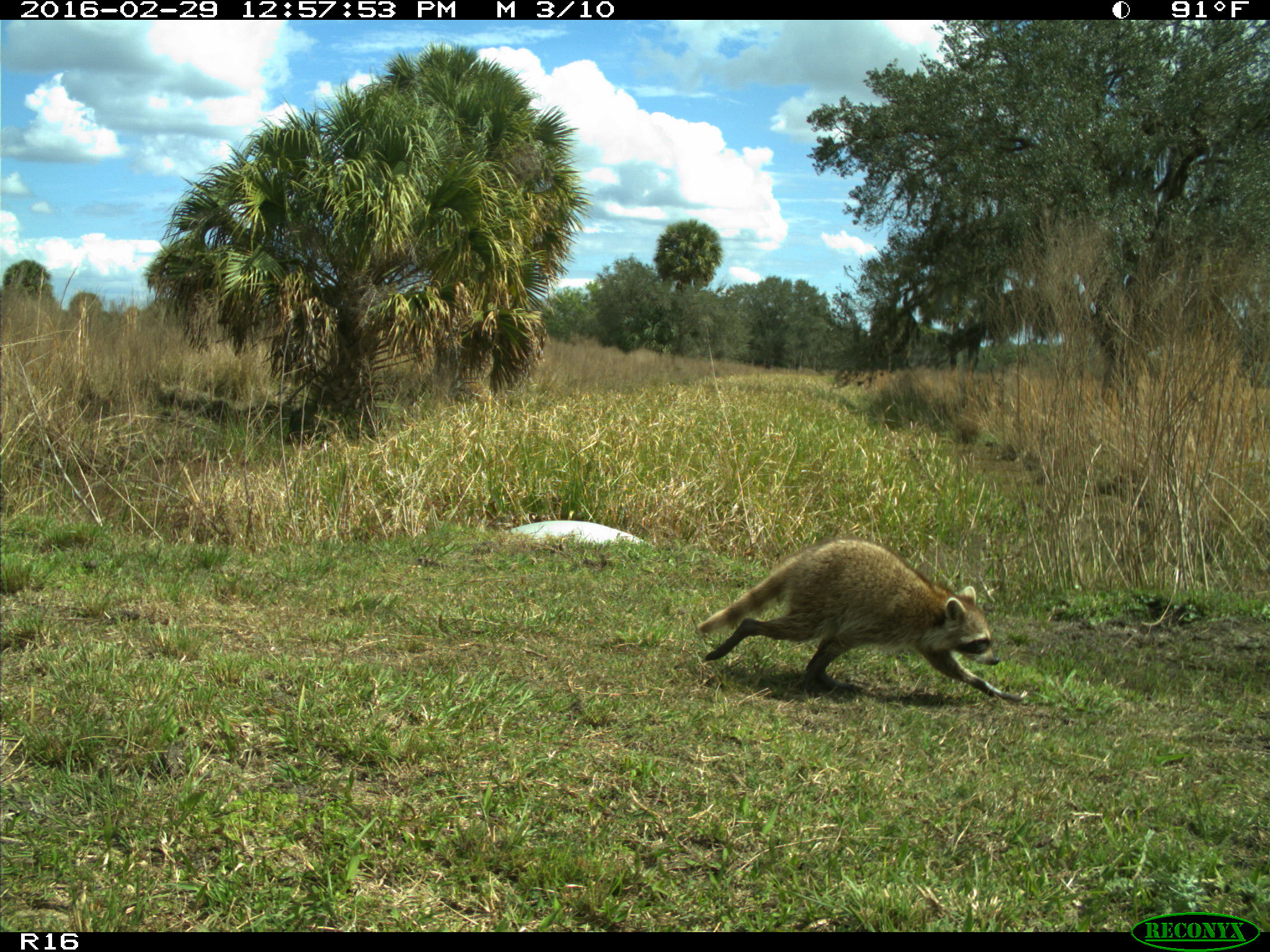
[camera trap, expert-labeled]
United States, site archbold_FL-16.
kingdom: Animalia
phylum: Chordata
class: Mammalia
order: Carnivora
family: Procyonidae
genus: Procyon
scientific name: Procyon lotor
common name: common raccoon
Procyon lotor (common raccoon).